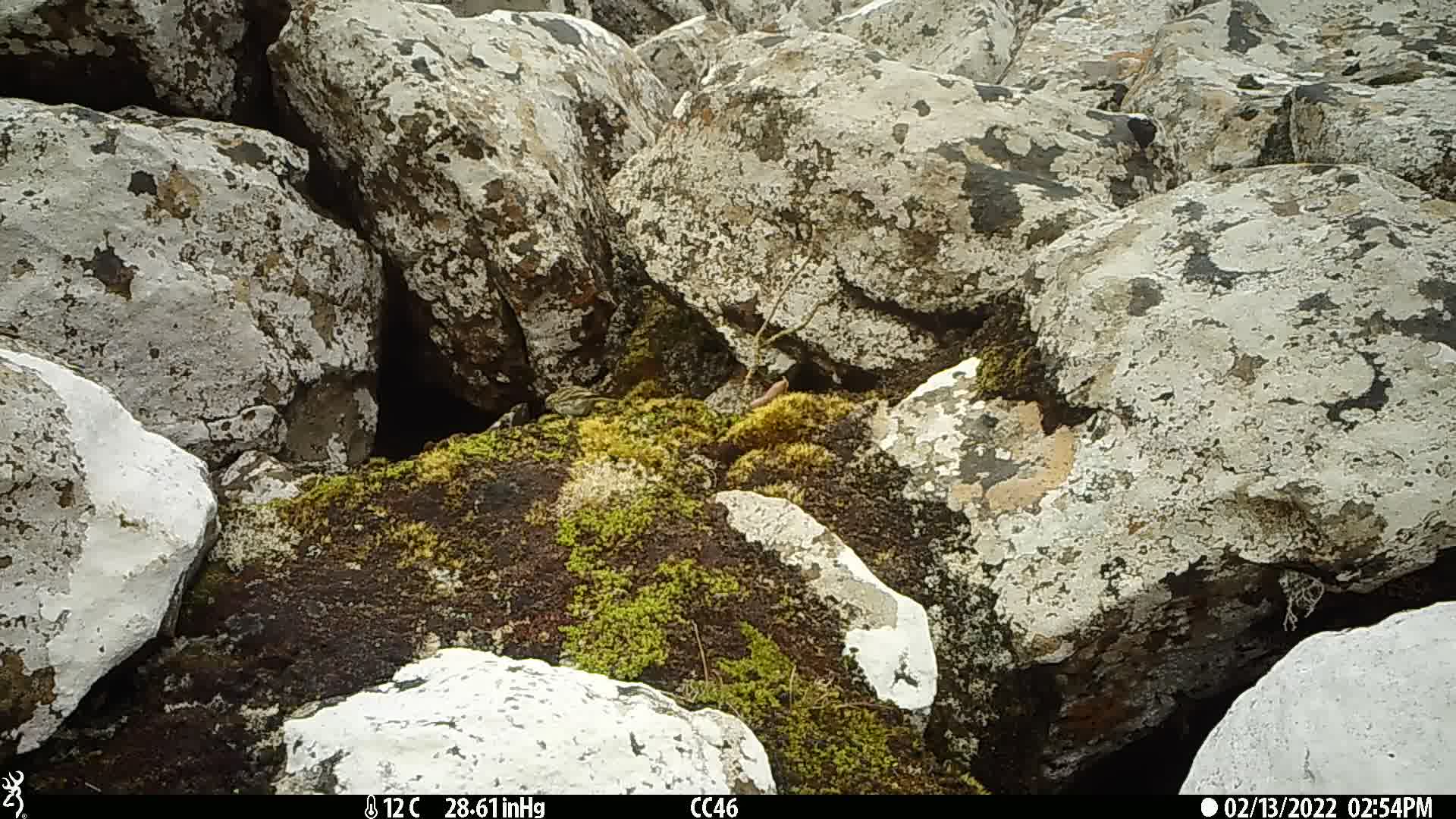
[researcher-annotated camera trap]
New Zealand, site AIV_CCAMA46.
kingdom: Animalia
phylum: Chordata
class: Aves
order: Passeriformes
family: Motacillidae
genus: Anthus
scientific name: Anthus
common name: pipit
Pipit (Anthus).